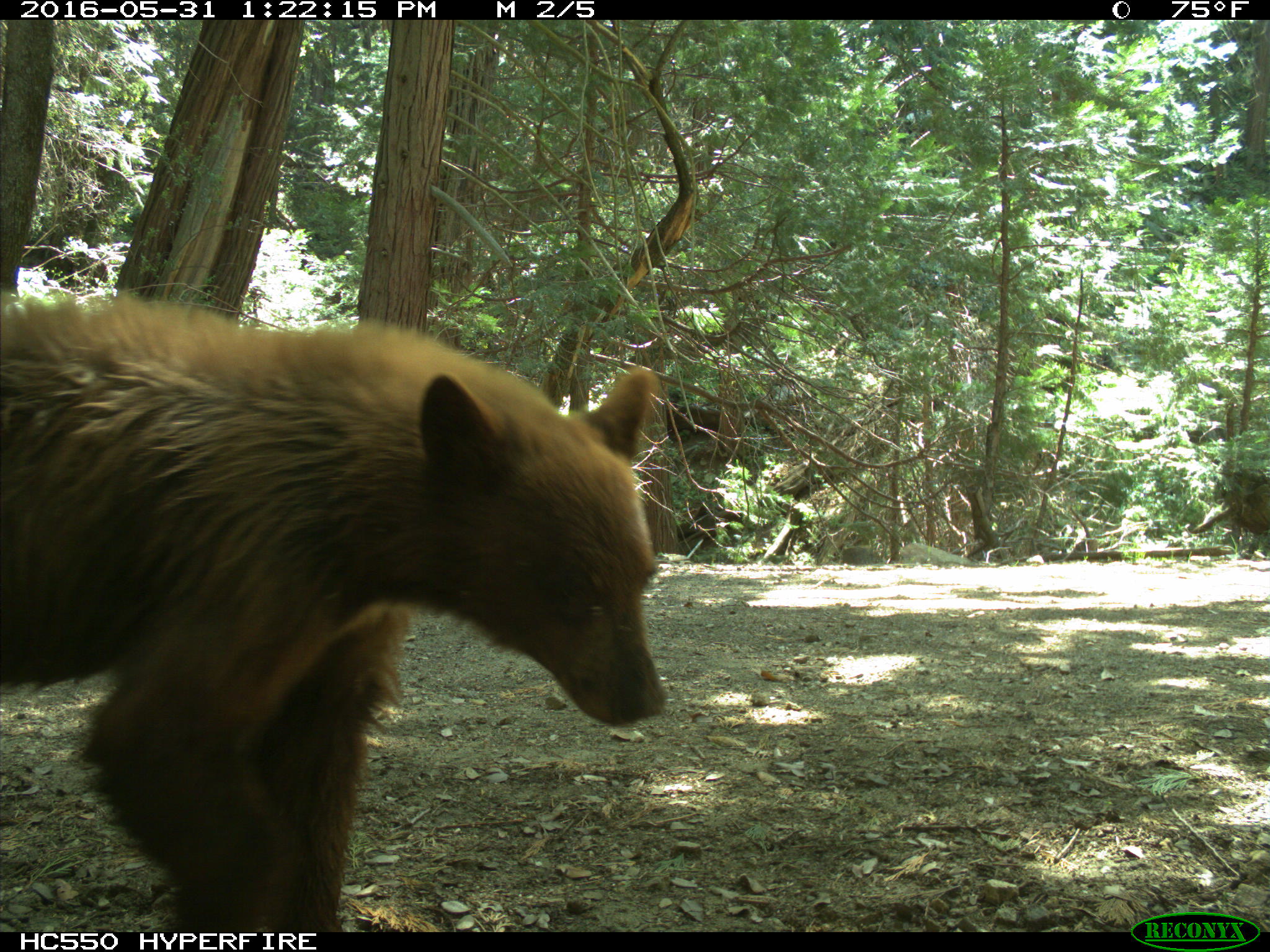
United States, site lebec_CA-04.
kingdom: Animalia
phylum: Chordata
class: Mammalia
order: Carnivora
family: Ursidae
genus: Ursus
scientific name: Ursus americanus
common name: american black bear